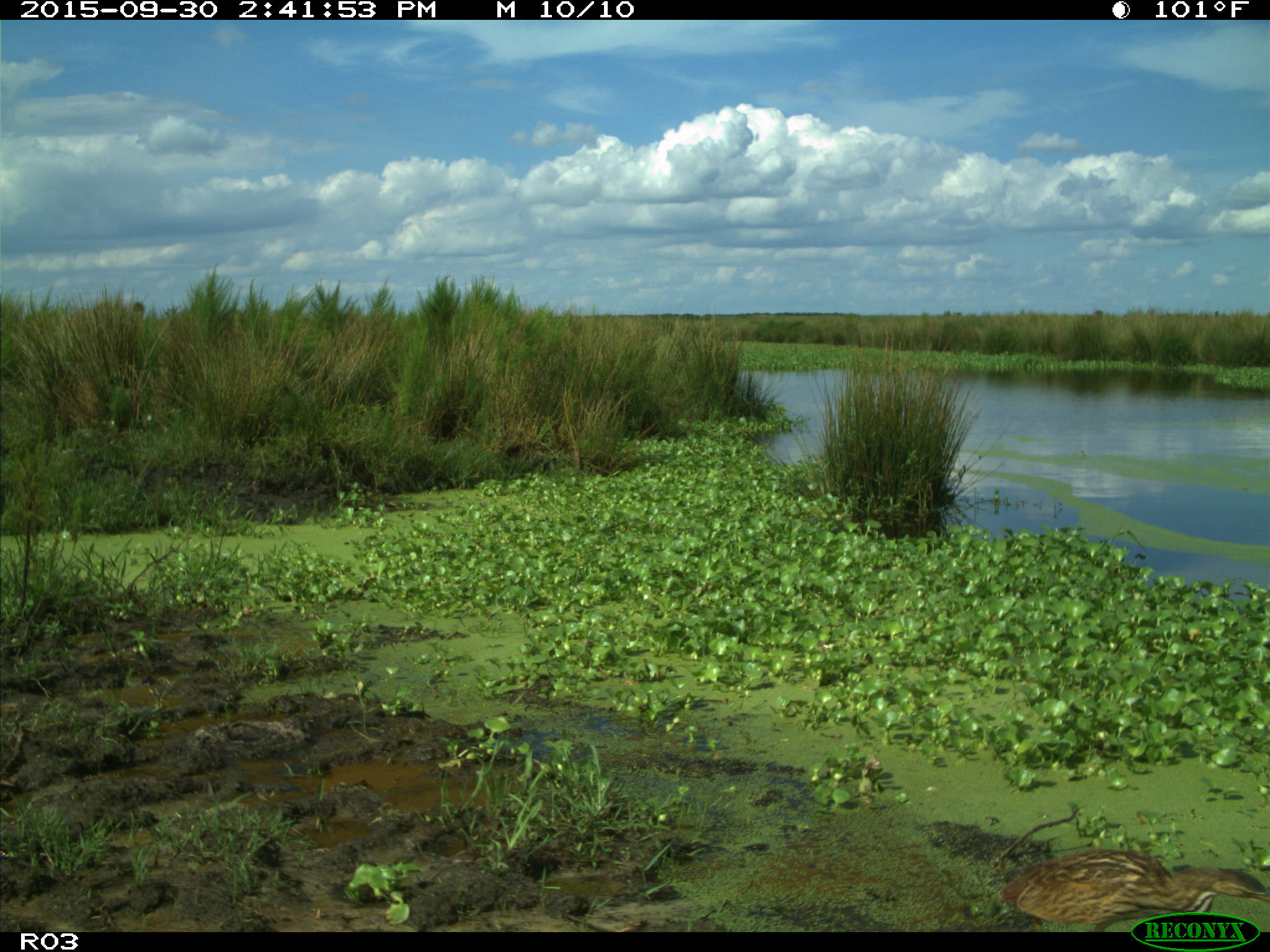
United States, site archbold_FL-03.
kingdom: Animalia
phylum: Chordata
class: Aves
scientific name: Aves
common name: birds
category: unidentified bird